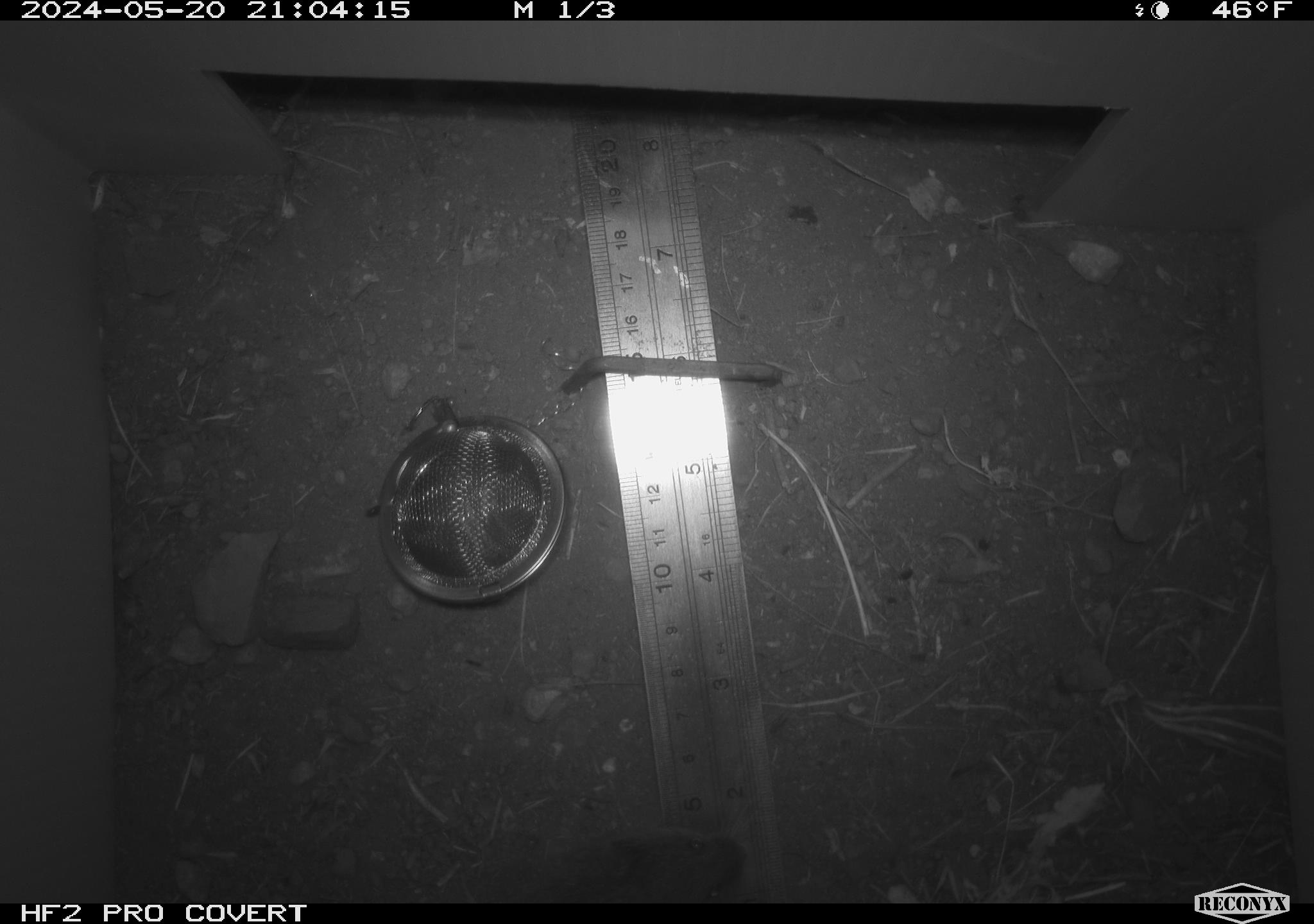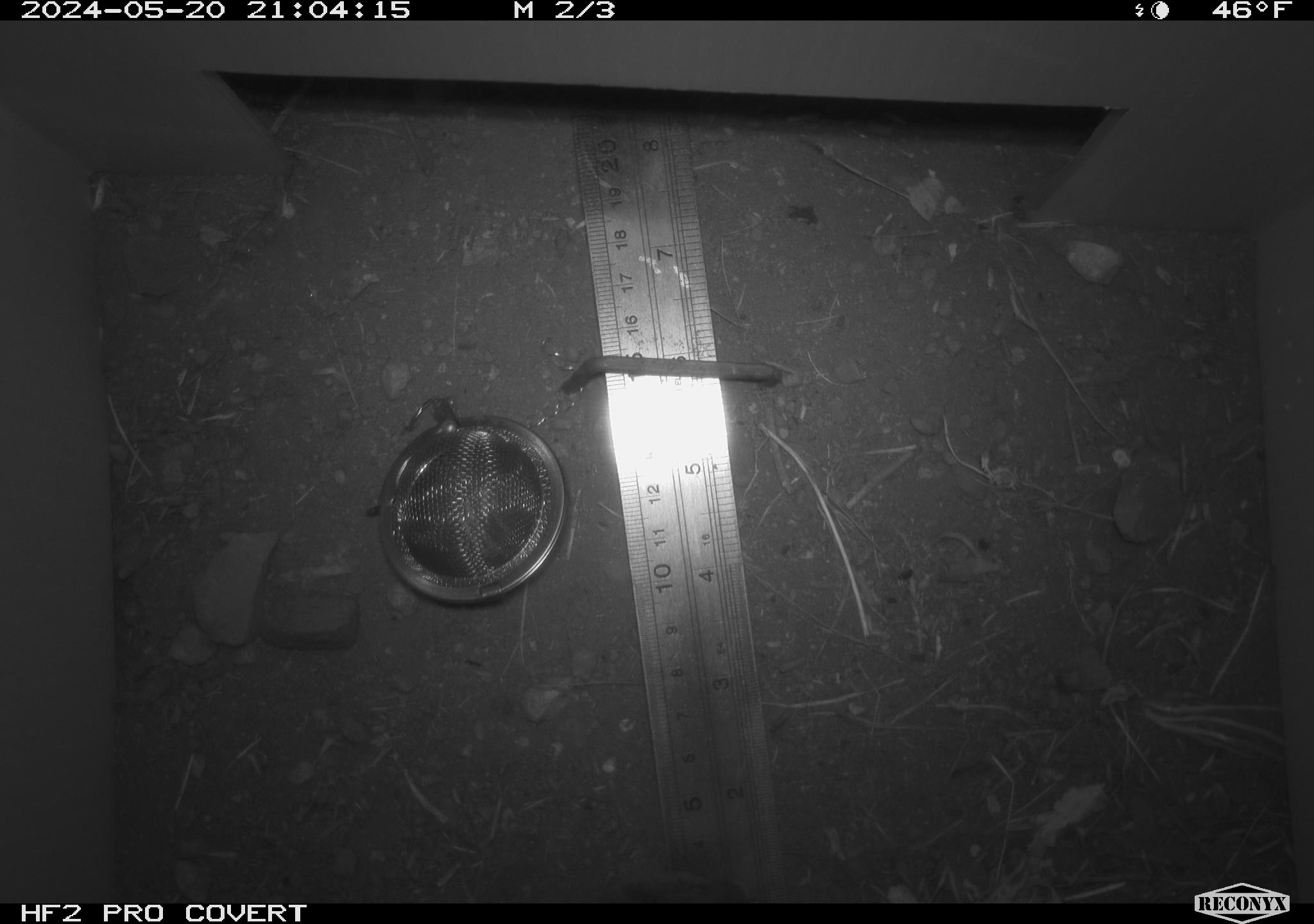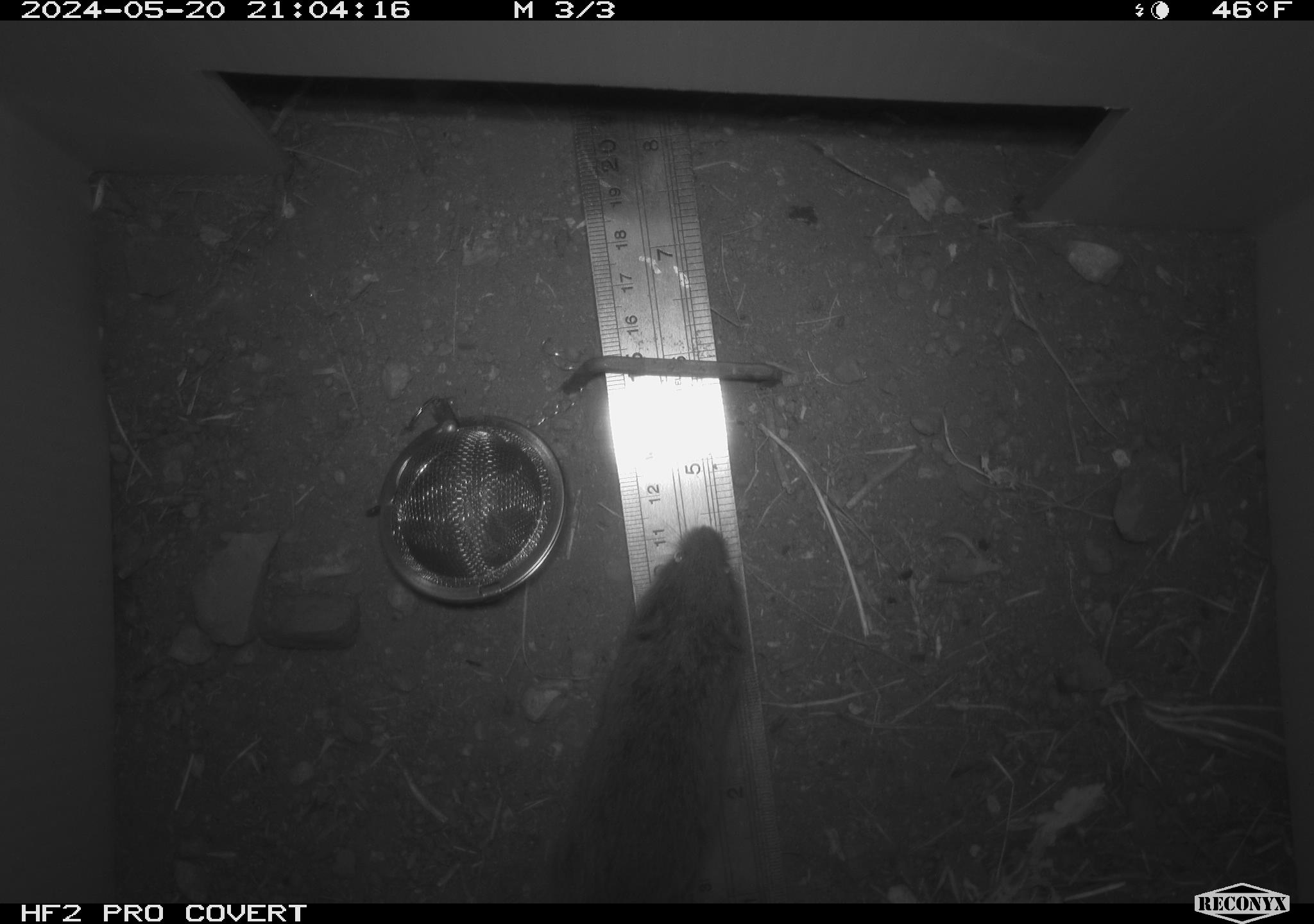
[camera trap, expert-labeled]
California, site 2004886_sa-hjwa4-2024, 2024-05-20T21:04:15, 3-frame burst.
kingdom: Animalia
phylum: Chordata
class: Mammalia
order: Rodentia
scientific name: Rodentia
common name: rodent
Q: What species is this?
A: Rodent (Rodentia).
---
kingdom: Animalia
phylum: Chordata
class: Mammalia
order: Rodentia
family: Cricetidae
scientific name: Cricetidae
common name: hamsters, voles, lemmings, and allies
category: cricetidae family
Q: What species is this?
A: Cricetidae family (hamsters, voles, lemmings, and allies) (Cricetidae).